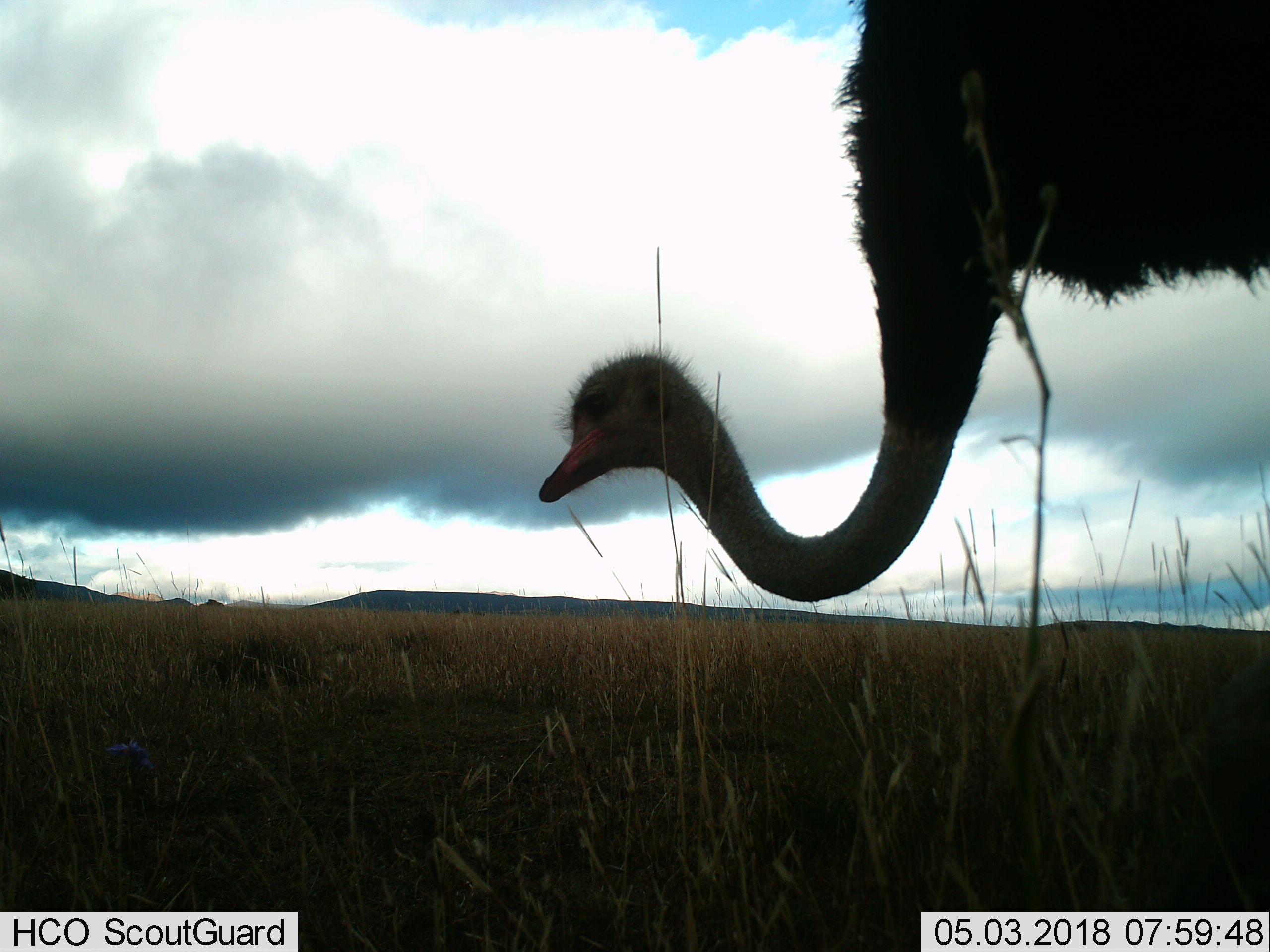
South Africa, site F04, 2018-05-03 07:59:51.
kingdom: Animalia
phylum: Chordata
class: Aves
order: Struthioniformes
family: Struthionidae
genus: Struthio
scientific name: Struthio camelus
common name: ostrich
Ostrich (Struthio camelus), count 1. Behavior (volunteer vote fractions): standing 78%, resting 0%, moving 11%, interacting 0%. Young present (vote fraction): 0%. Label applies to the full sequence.